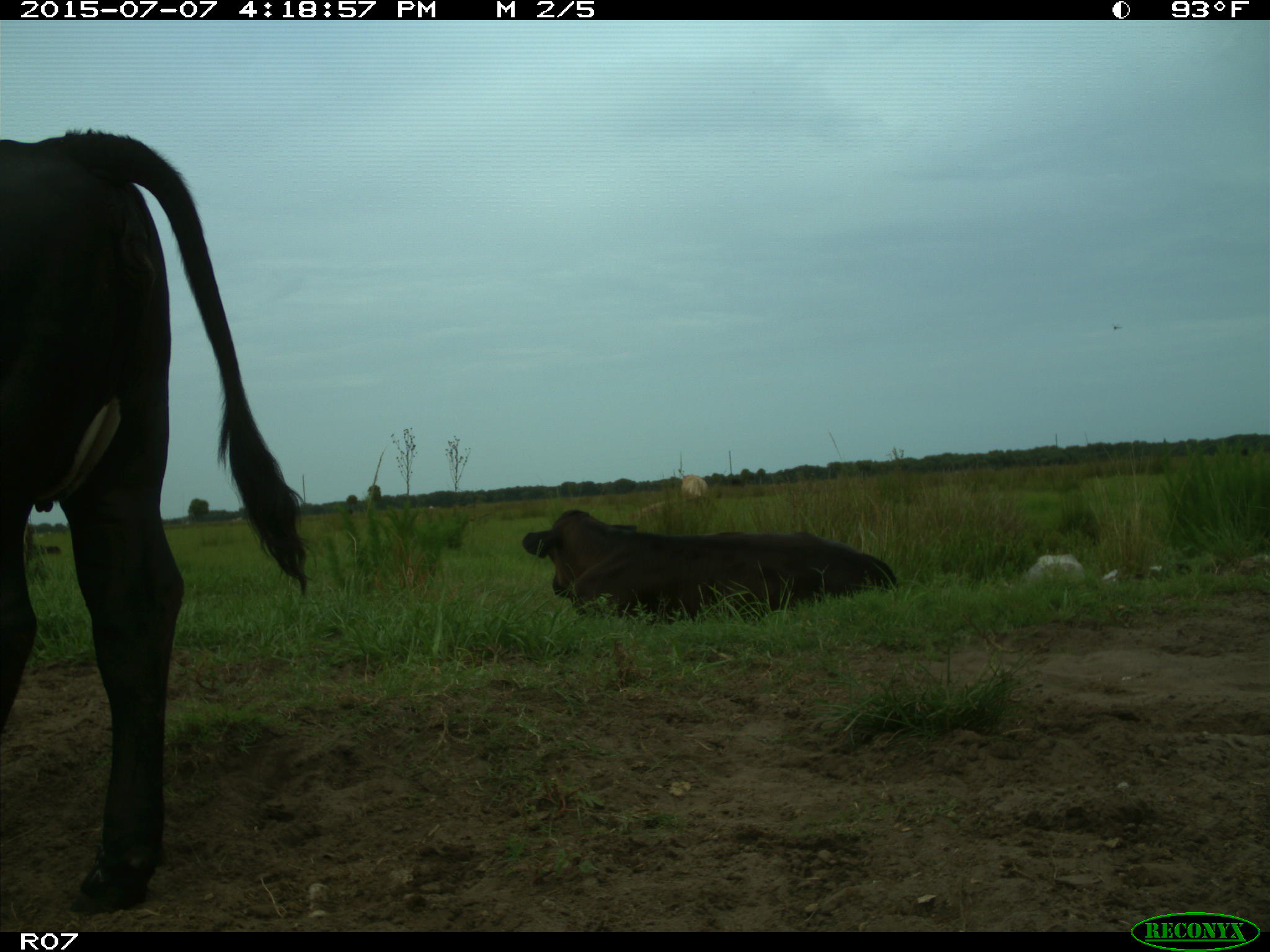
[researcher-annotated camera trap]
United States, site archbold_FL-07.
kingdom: Animalia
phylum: Chordata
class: Mammalia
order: Artiodactyla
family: Bovidae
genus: Bos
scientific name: Bos taurus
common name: domestic cow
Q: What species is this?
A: Bos taurus (domestic cow).